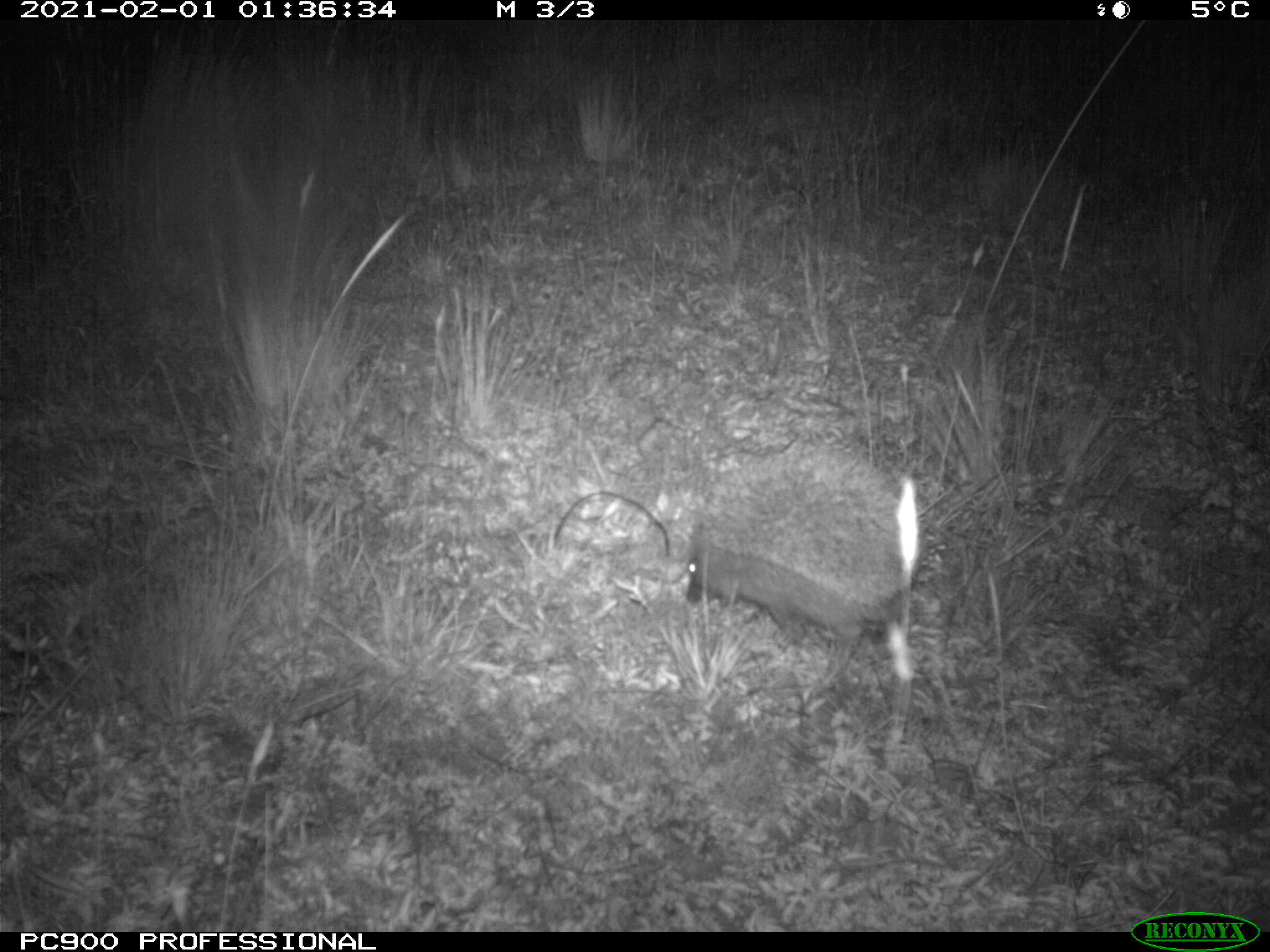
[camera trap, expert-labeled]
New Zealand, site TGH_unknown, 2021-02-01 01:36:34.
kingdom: Animalia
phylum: Chordata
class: Mammalia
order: Eulipotyphla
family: Erinaceidae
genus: Erinaceus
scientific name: Erinaceus europaeus europaeus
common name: european hedgehog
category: hedgehog